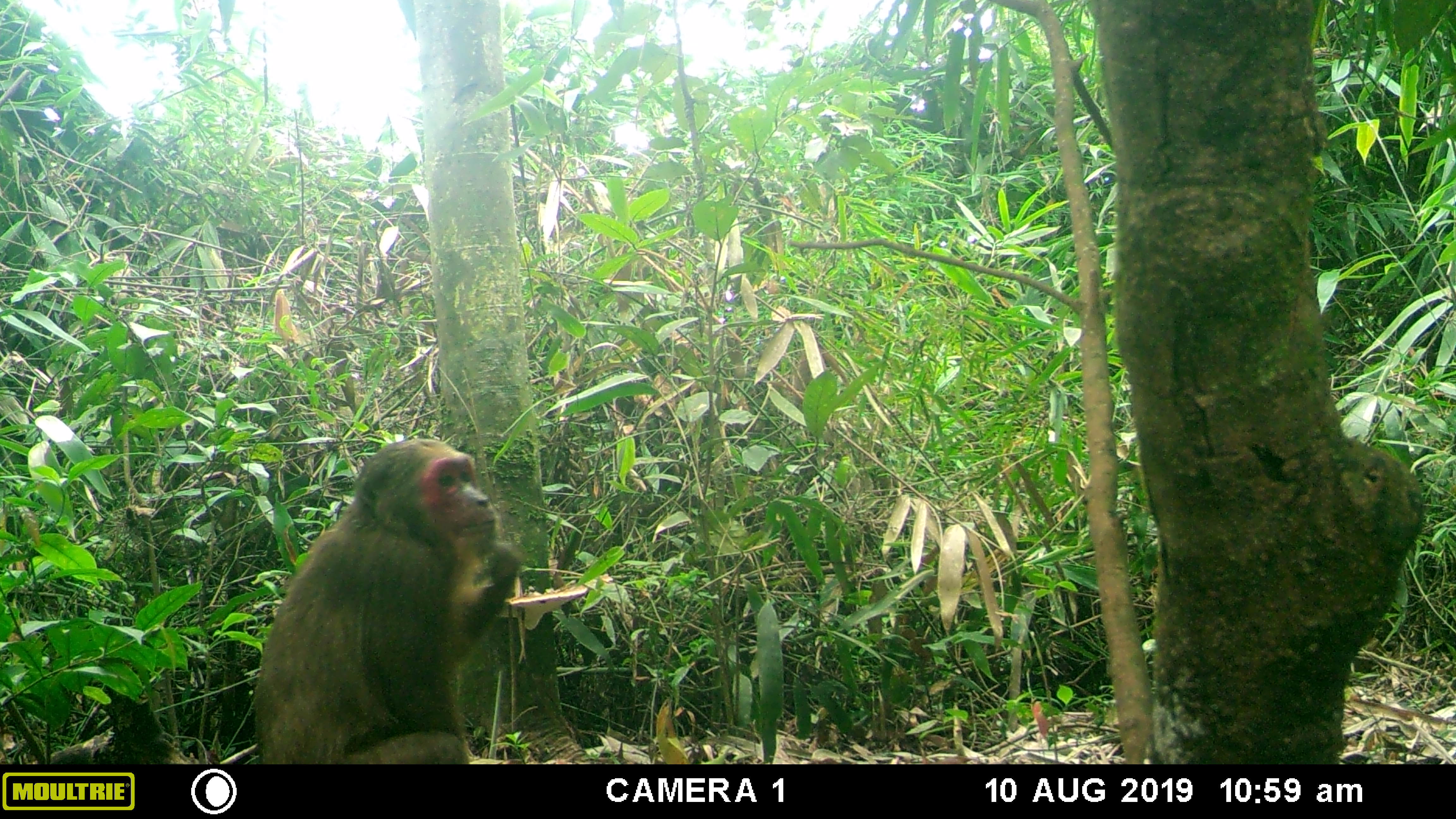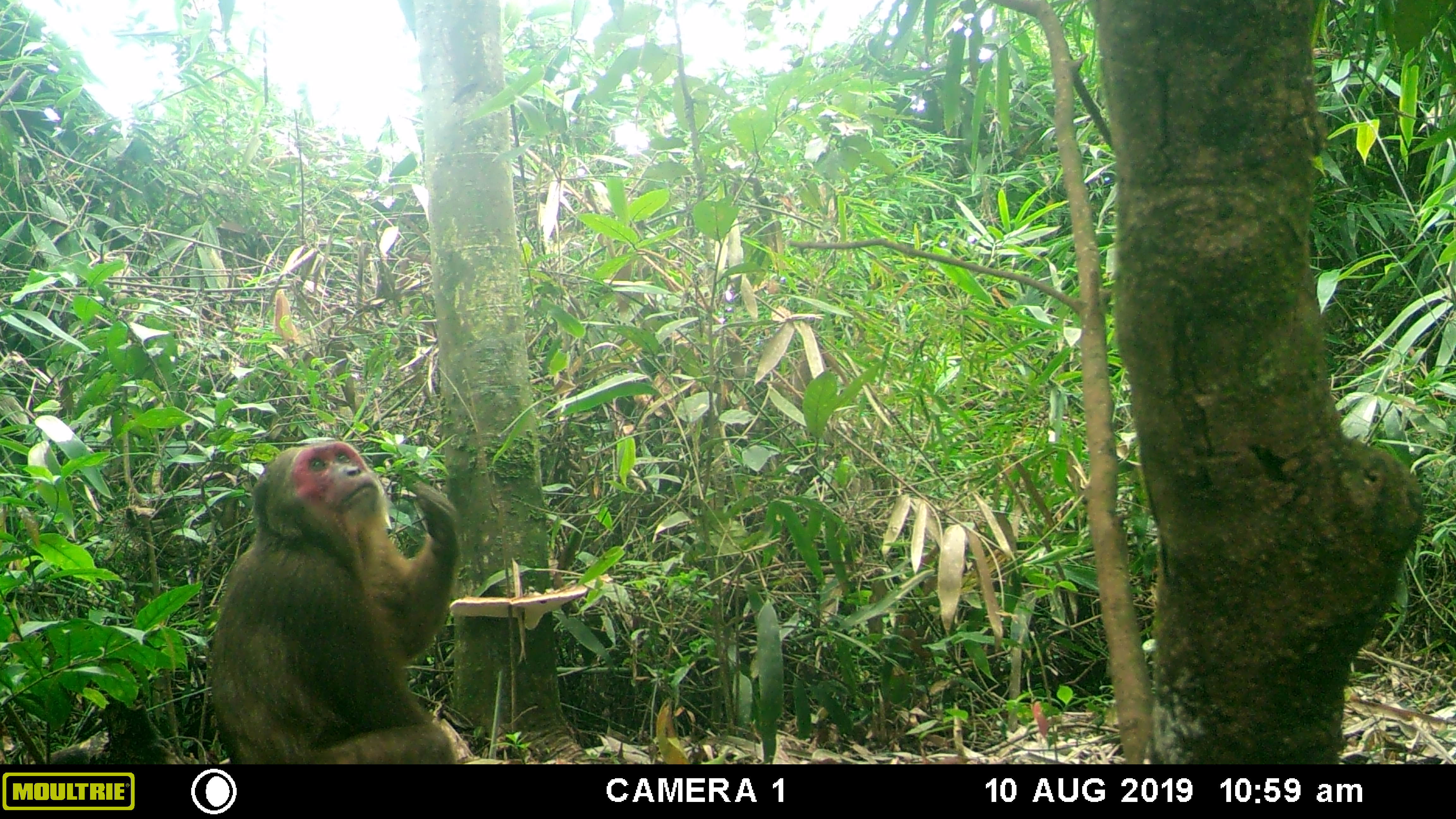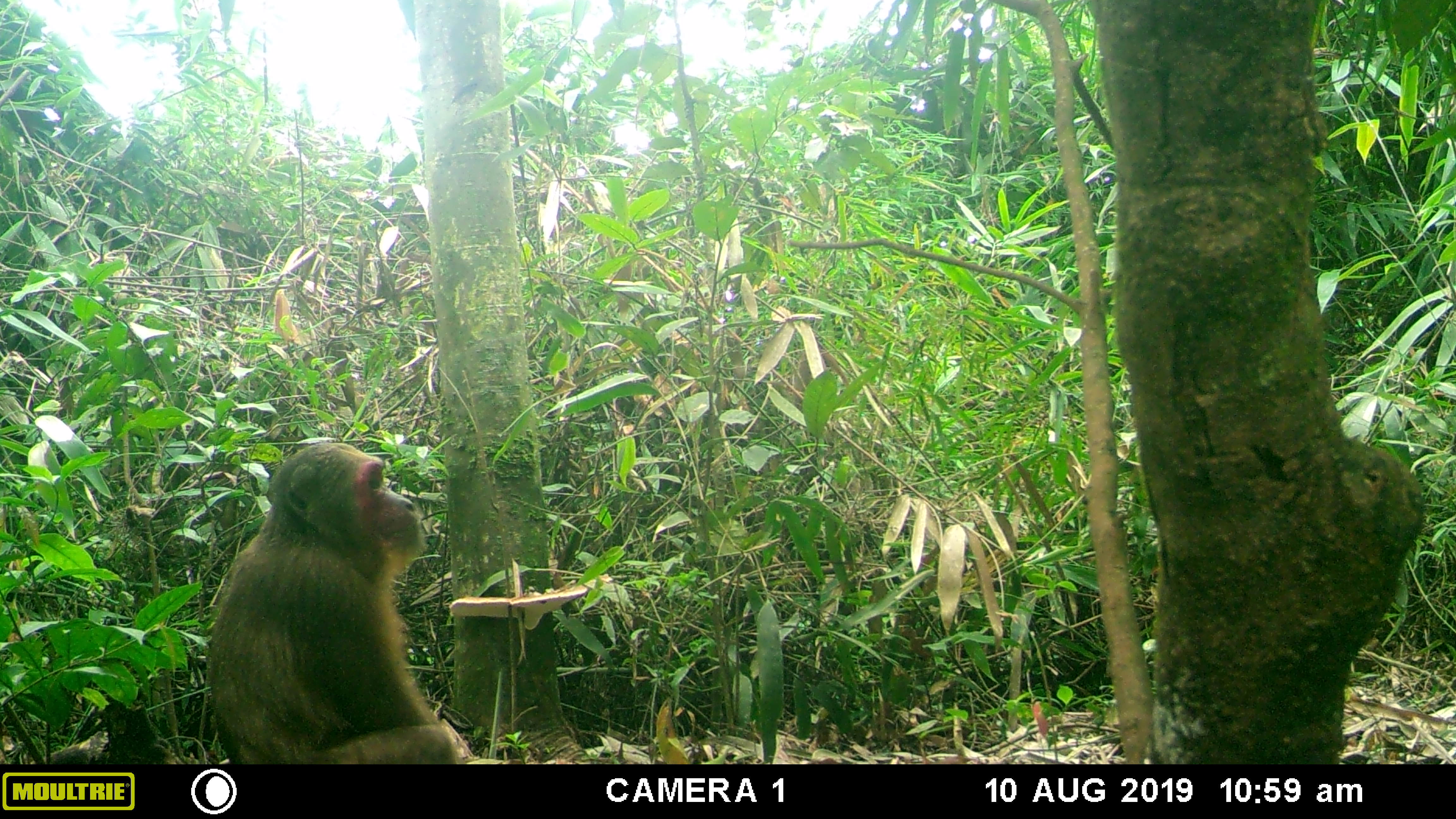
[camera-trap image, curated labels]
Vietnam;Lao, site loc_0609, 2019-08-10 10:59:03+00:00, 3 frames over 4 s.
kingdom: Animalia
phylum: Chordata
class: Mammalia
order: Primates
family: Cercopithecidae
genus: Macaca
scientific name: Macaca arctoides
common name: stump-tailed macaque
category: stump tailed macaque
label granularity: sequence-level